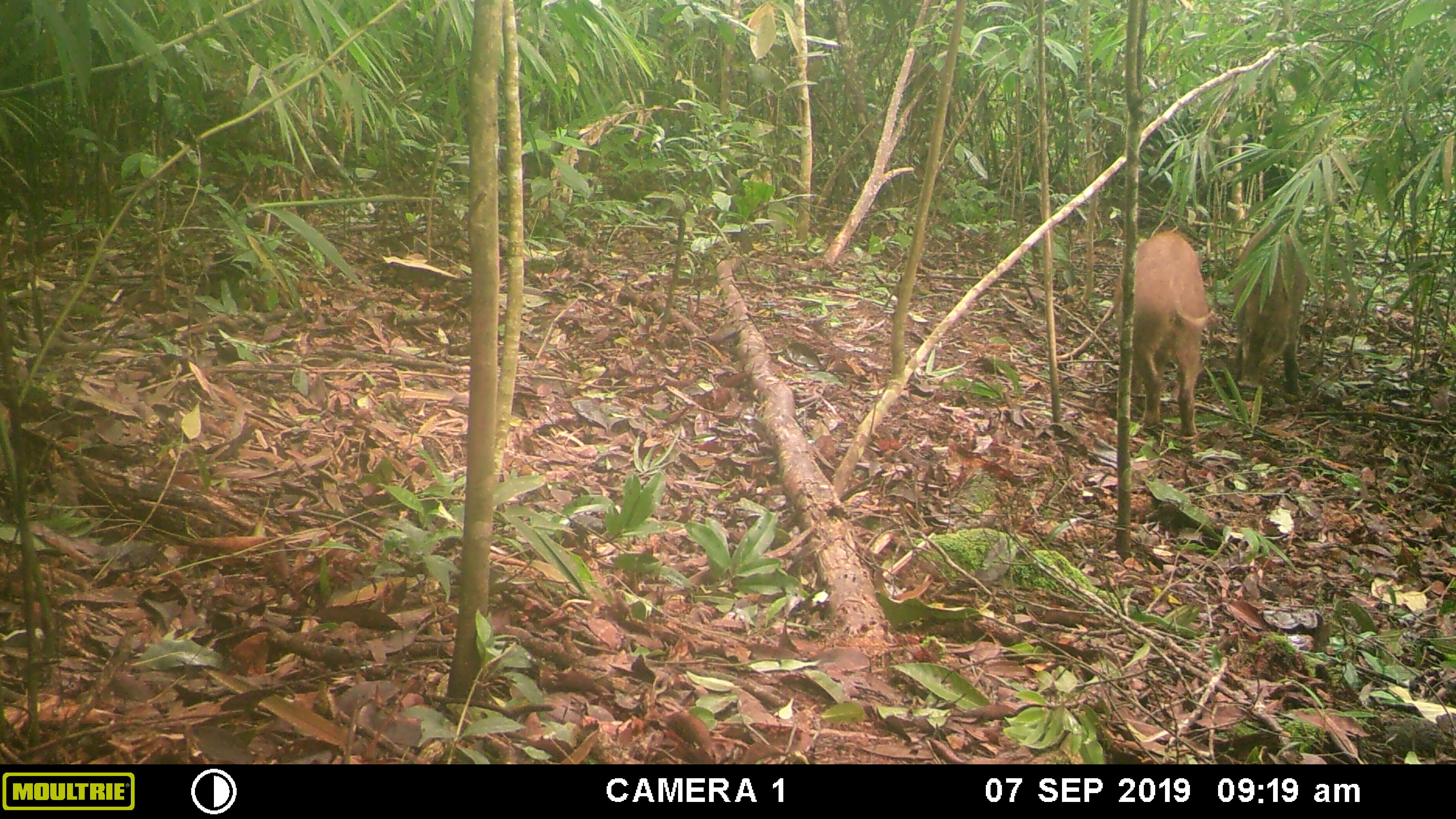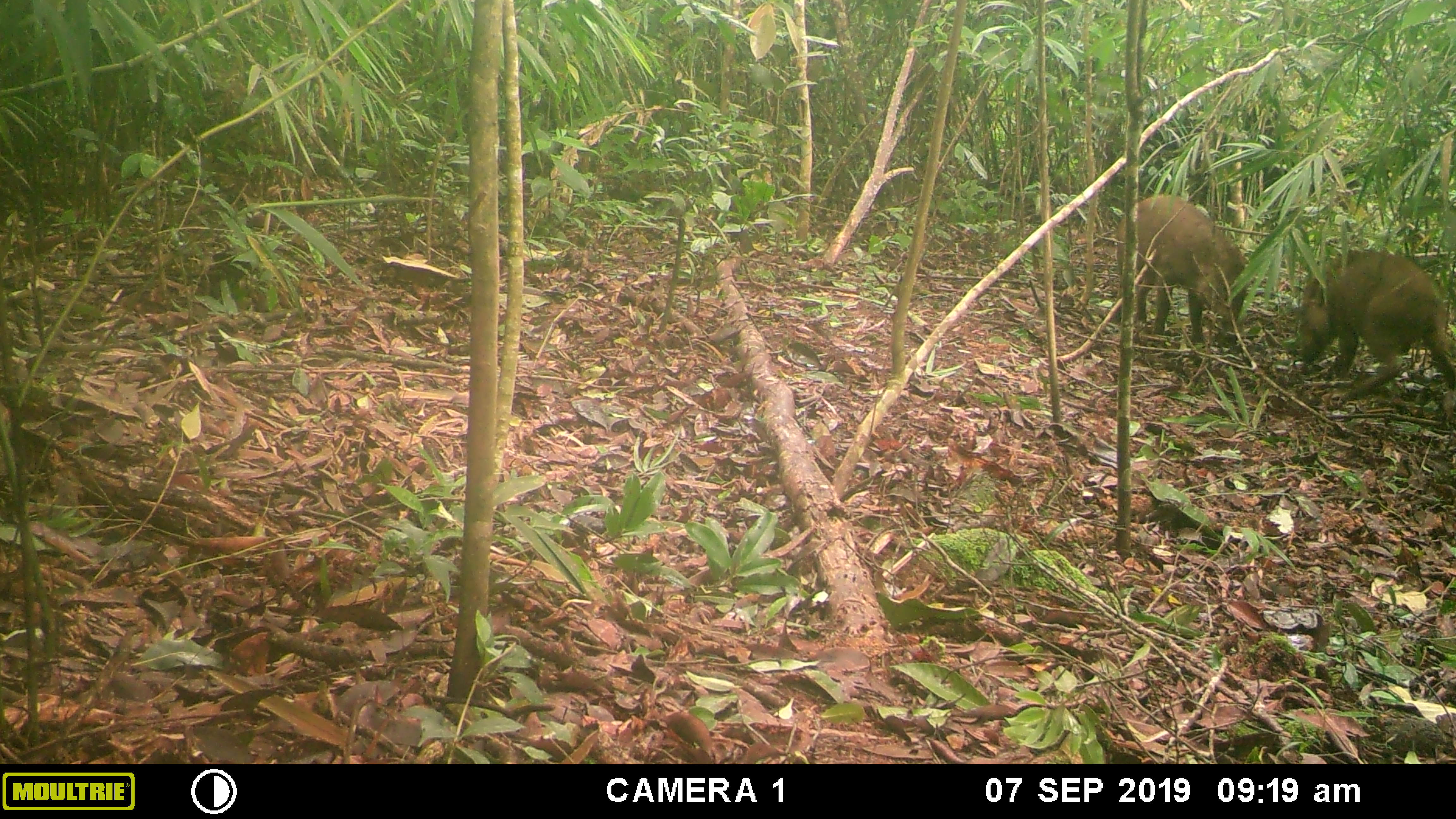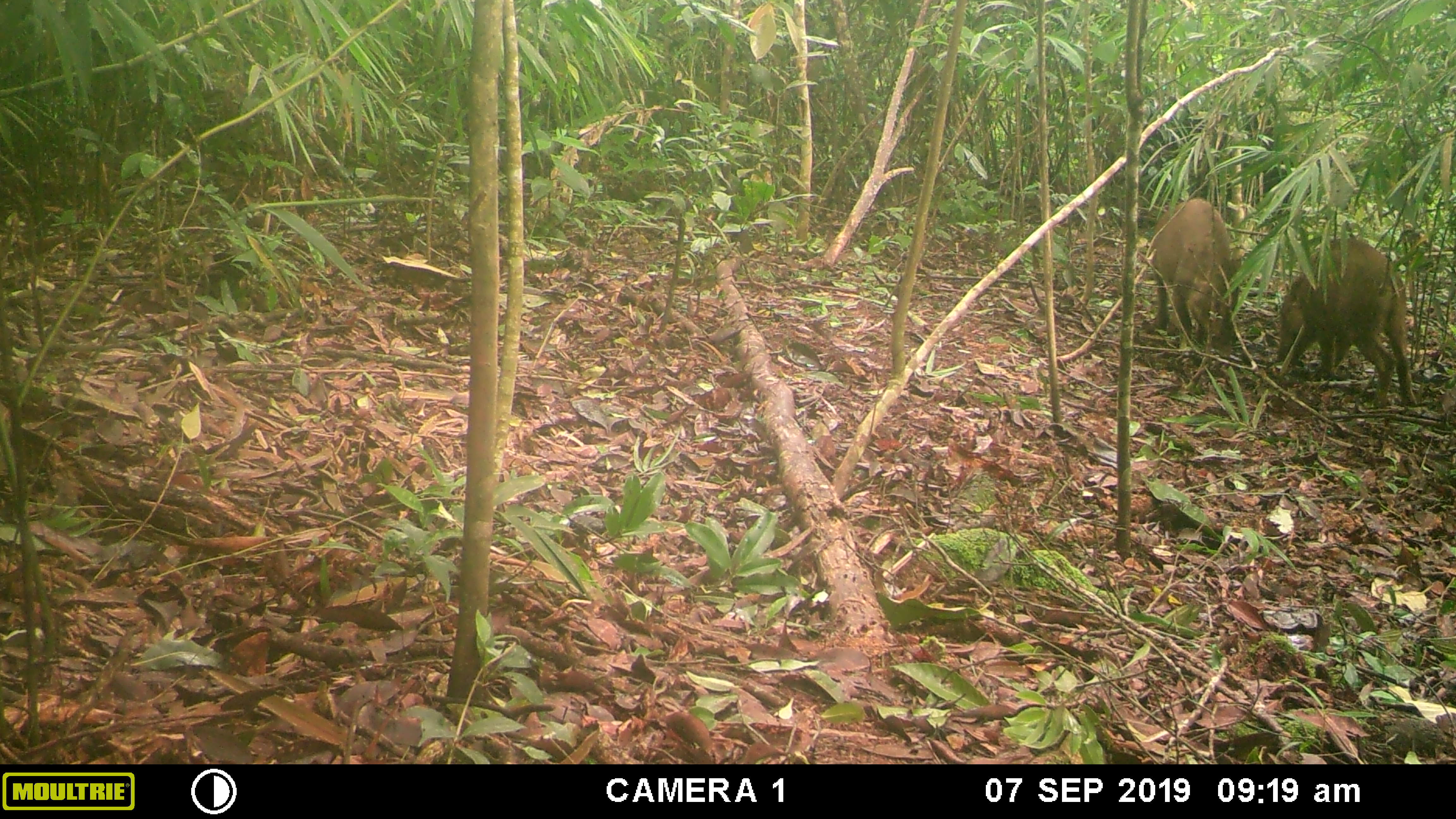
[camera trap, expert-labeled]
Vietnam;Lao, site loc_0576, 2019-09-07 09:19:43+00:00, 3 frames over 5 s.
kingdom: Animalia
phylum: Chordata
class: Mammalia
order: Artiodactyla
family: Suidae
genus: Sus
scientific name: Sus scrofa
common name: eurasian wild pig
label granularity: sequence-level